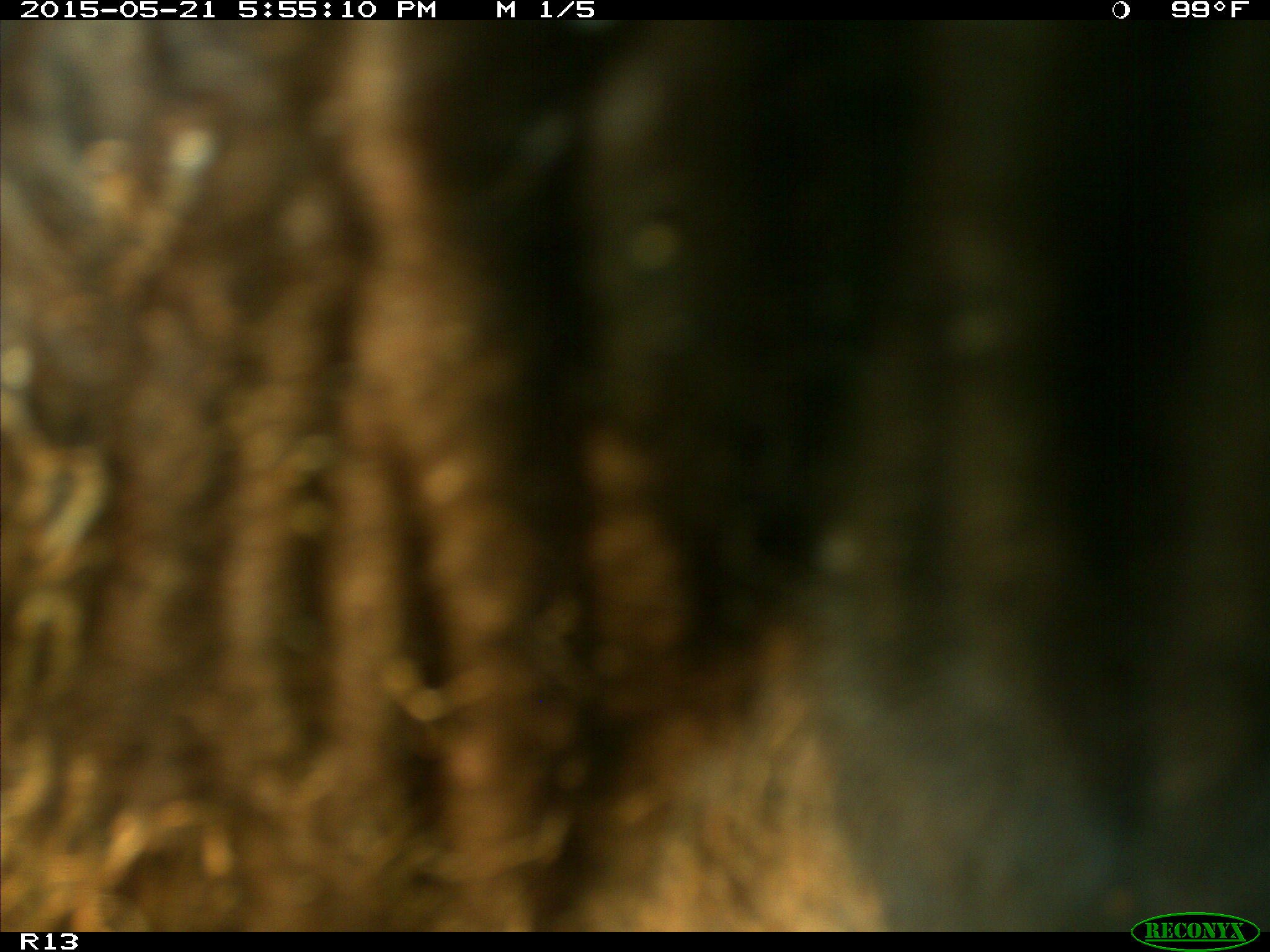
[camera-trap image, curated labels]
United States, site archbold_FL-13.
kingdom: Animalia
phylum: Chordata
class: Mammalia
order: Artiodactyla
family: Bovidae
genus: Bos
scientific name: Bos taurus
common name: domestic cow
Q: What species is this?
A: Bos taurus (domestic cow).